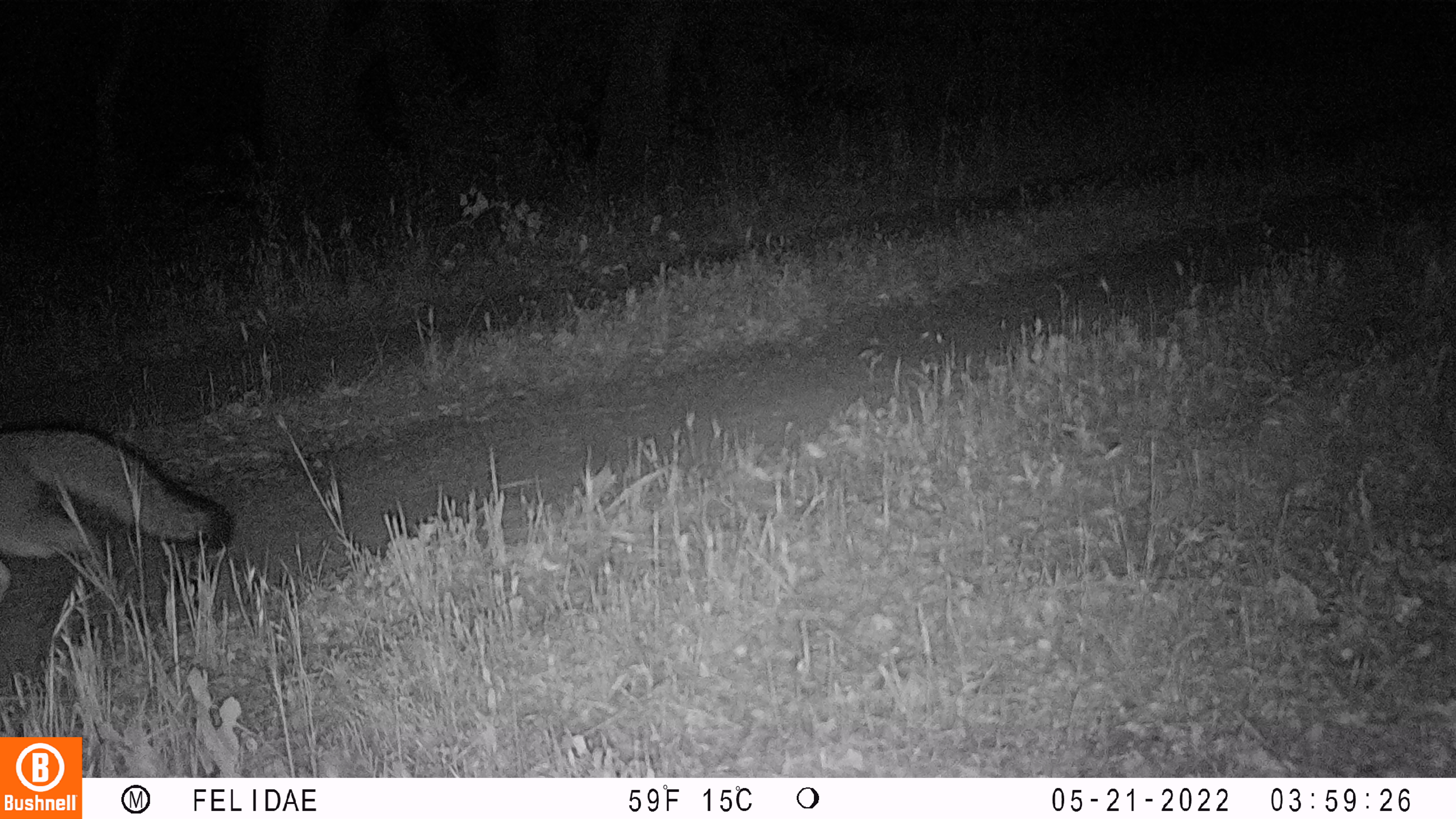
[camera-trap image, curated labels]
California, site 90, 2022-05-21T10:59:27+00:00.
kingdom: Animalia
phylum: Chordata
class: Mammalia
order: Carnivora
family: Canidae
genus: Urocyon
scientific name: Urocyon cinereoargenteus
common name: gray fox